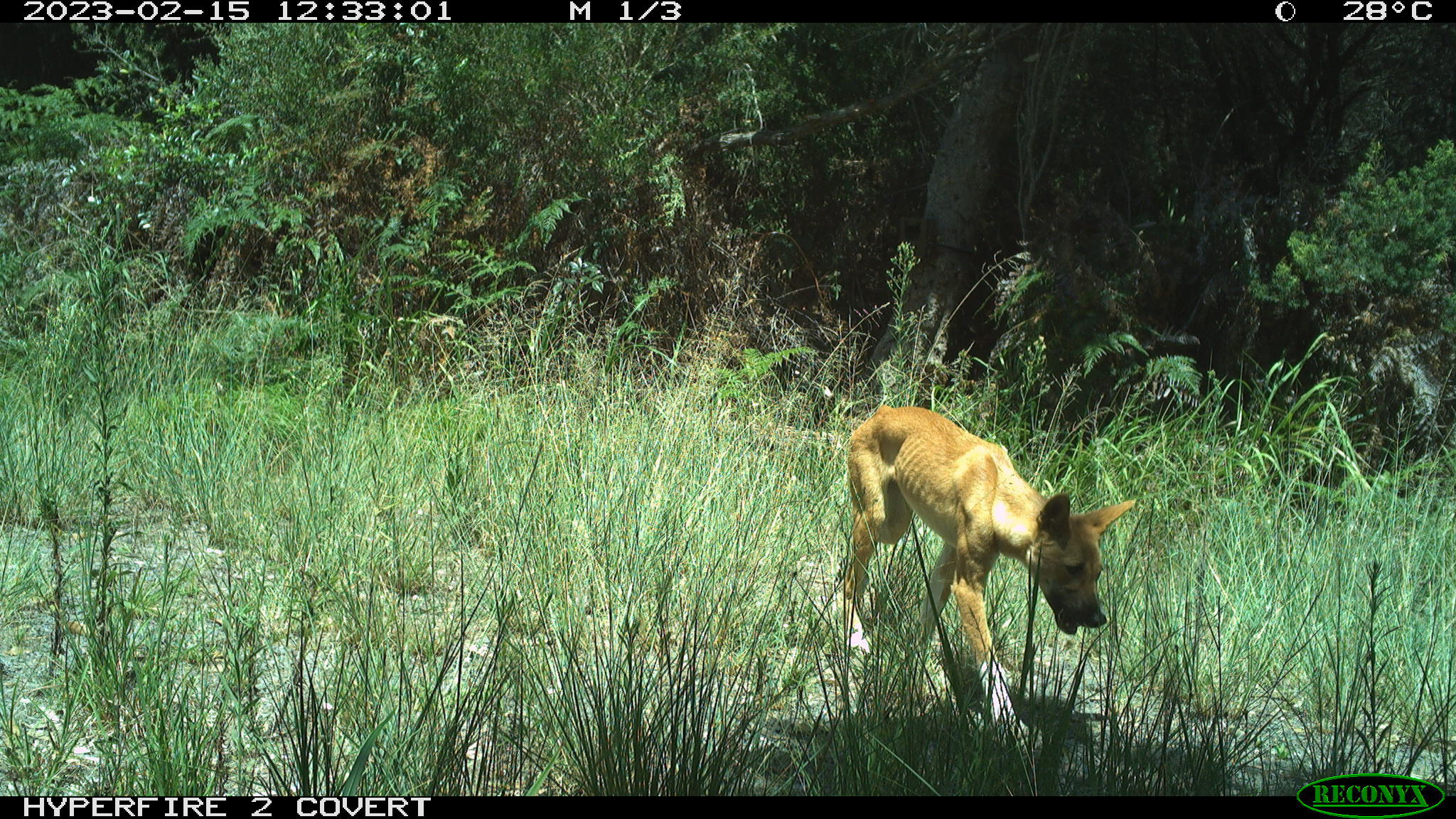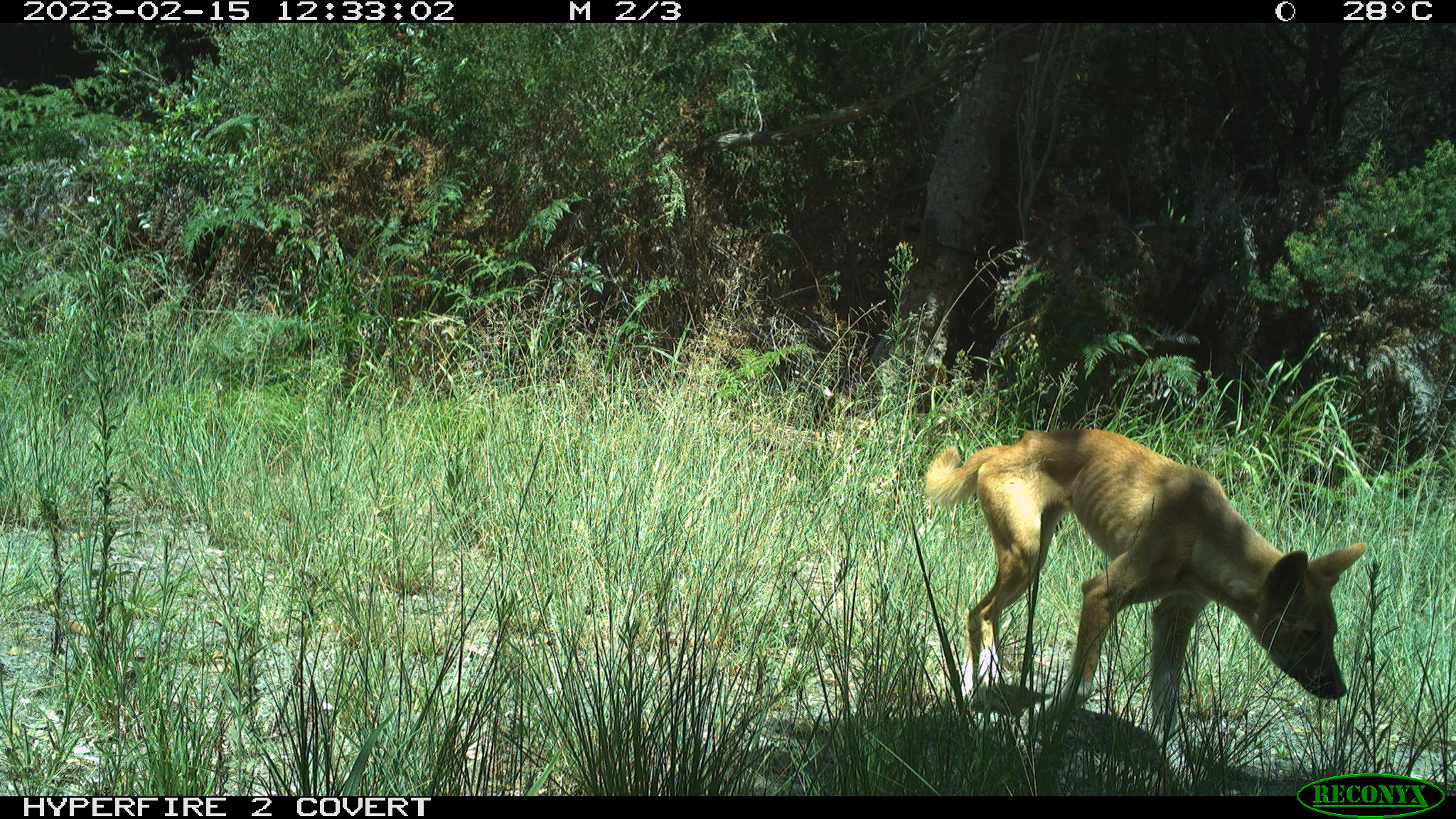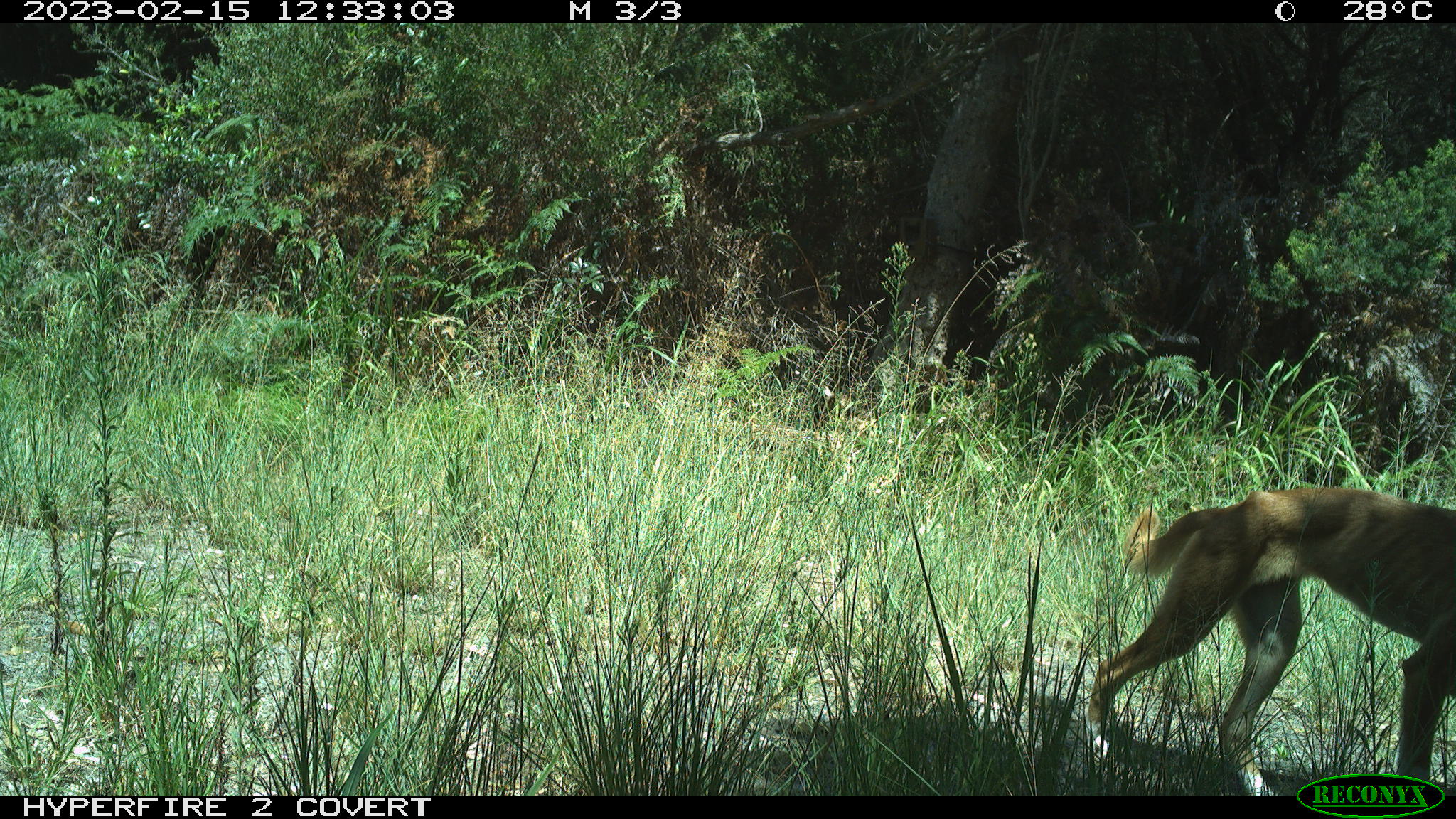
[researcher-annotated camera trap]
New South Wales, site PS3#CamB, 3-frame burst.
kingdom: Animalia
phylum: Chordata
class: Mammalia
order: Carnivora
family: Canidae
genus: Canis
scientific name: Canis familiaris dingo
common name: dingo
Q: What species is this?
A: Dingo (Canis familiaris dingo).